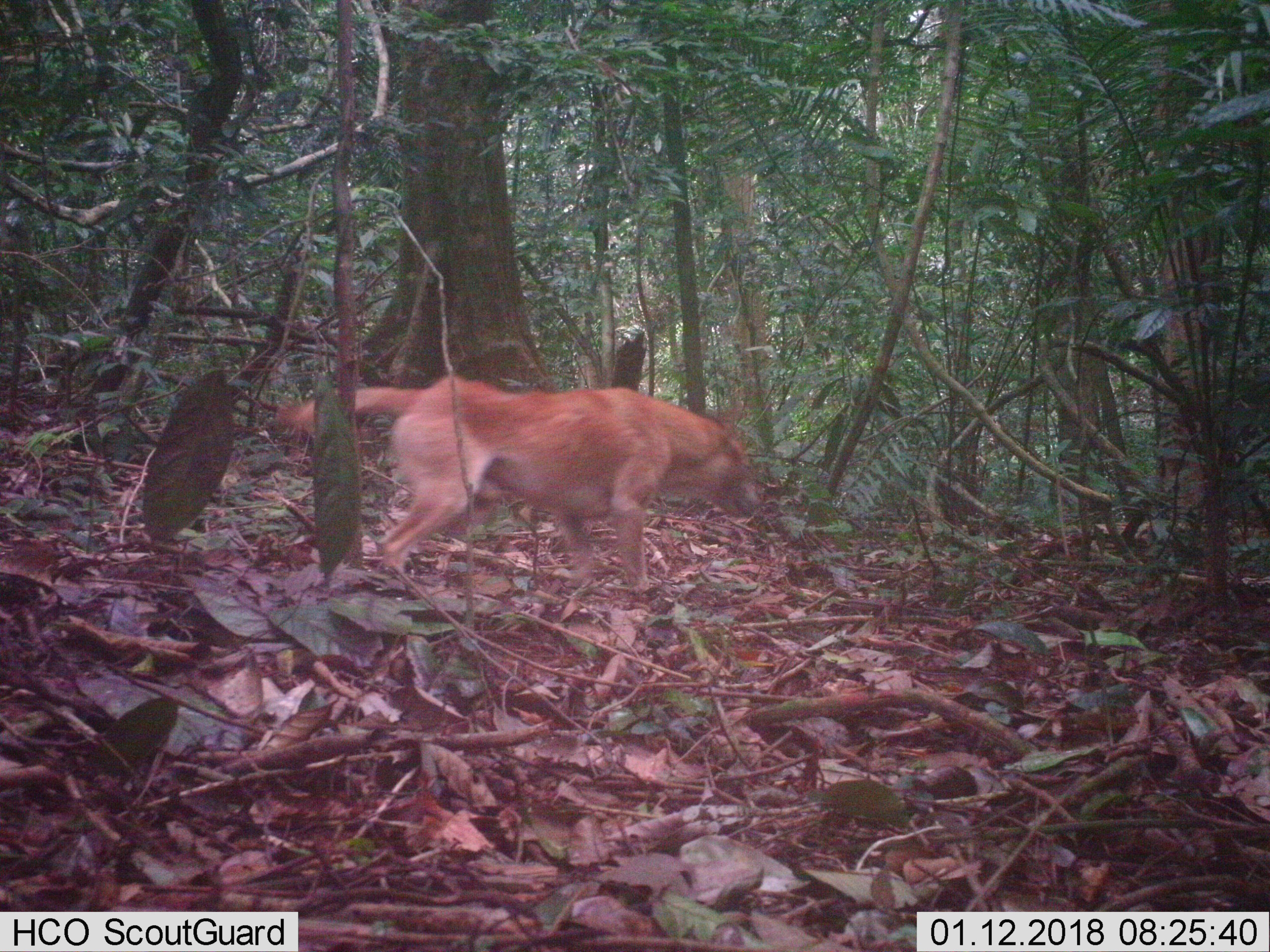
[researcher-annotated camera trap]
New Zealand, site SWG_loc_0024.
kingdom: Animalia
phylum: Chordata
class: Mammalia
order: Carnivora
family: Canidae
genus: Canis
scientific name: Canis familiaris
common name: domestic dog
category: dog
Dog (domestic dog) (Canis familiaris).